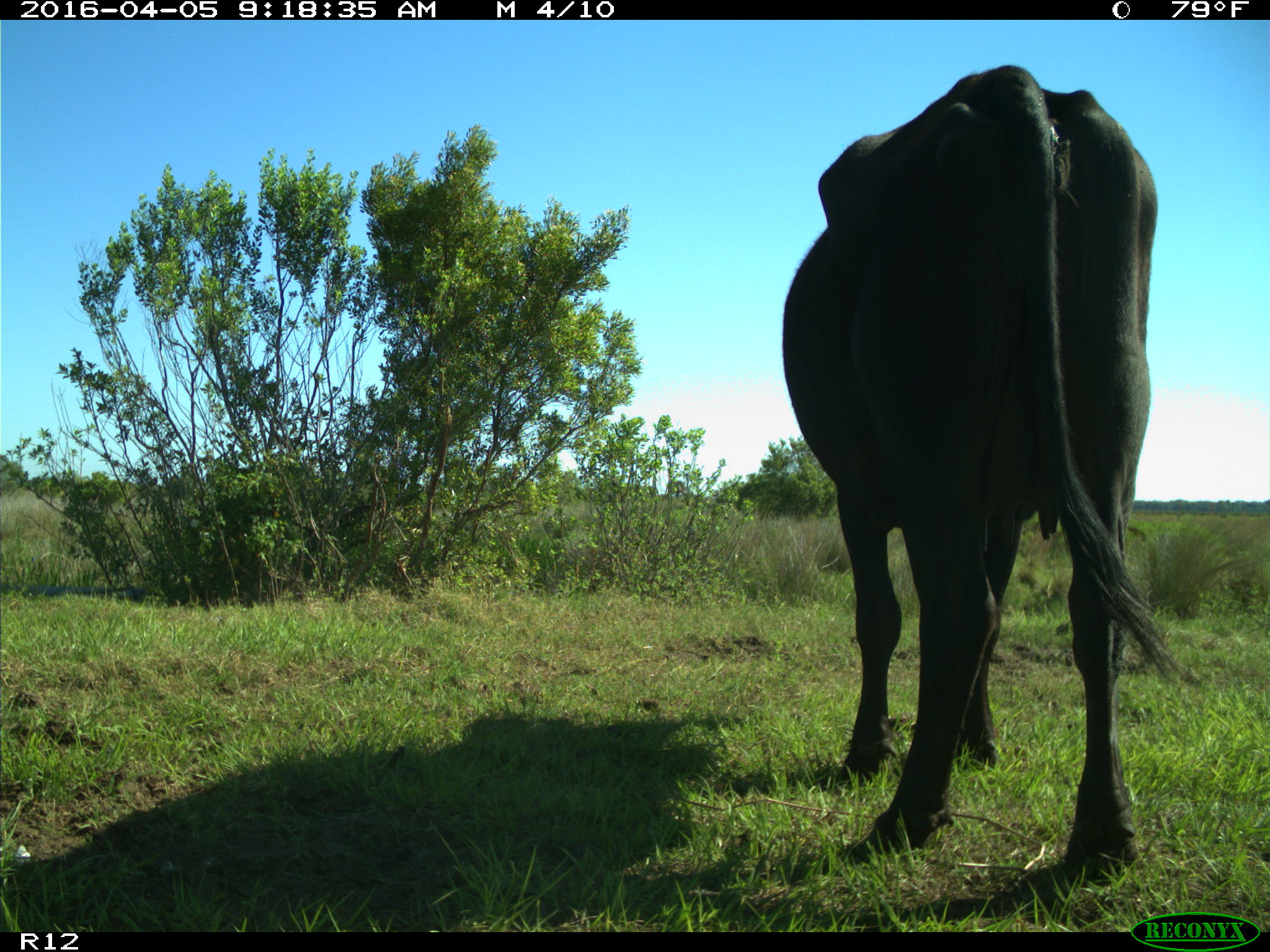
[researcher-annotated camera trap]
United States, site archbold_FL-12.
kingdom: Animalia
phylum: Chordata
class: Mammalia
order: Artiodactyla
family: Bovidae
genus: Bos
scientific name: Bos taurus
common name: domestic cow